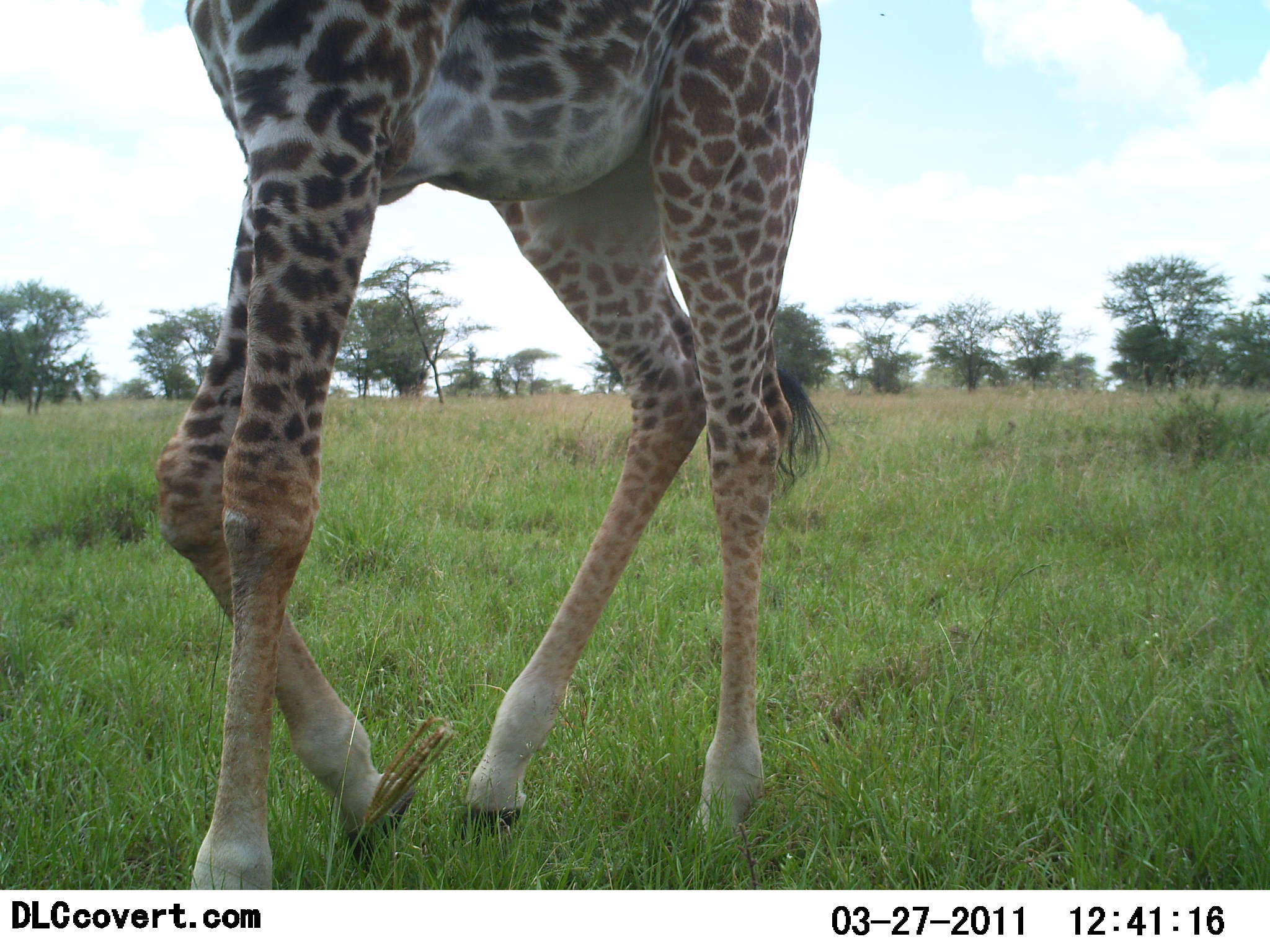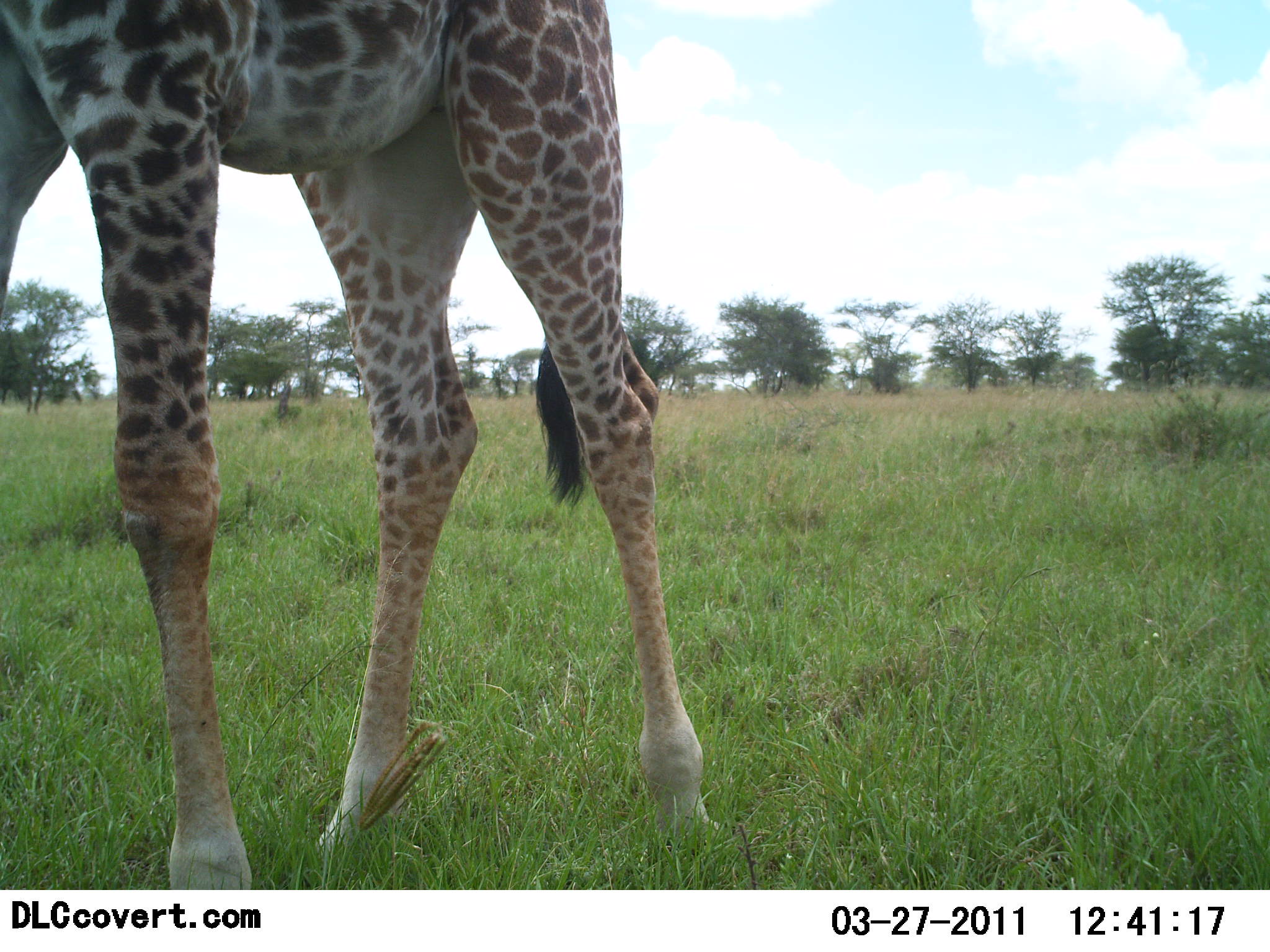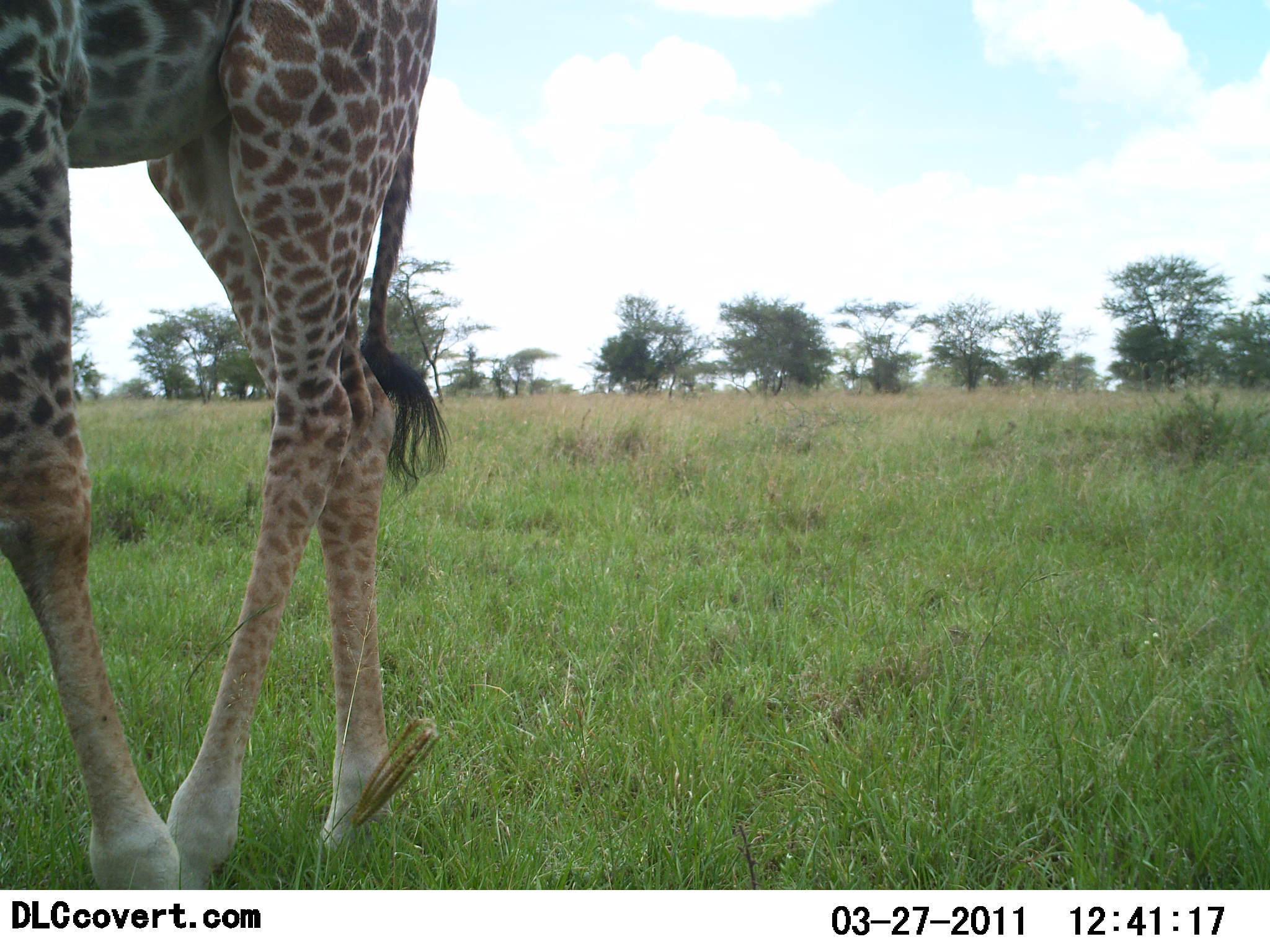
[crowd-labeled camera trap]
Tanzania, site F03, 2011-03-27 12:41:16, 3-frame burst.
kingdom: Animalia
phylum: Chordata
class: Mammalia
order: Artiodactyla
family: Giraffidae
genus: Giraffa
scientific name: Giraffa camelopardalis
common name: giraffe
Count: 1.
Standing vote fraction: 7%.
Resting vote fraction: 0%.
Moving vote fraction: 100%.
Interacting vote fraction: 0%.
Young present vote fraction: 0%.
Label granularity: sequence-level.